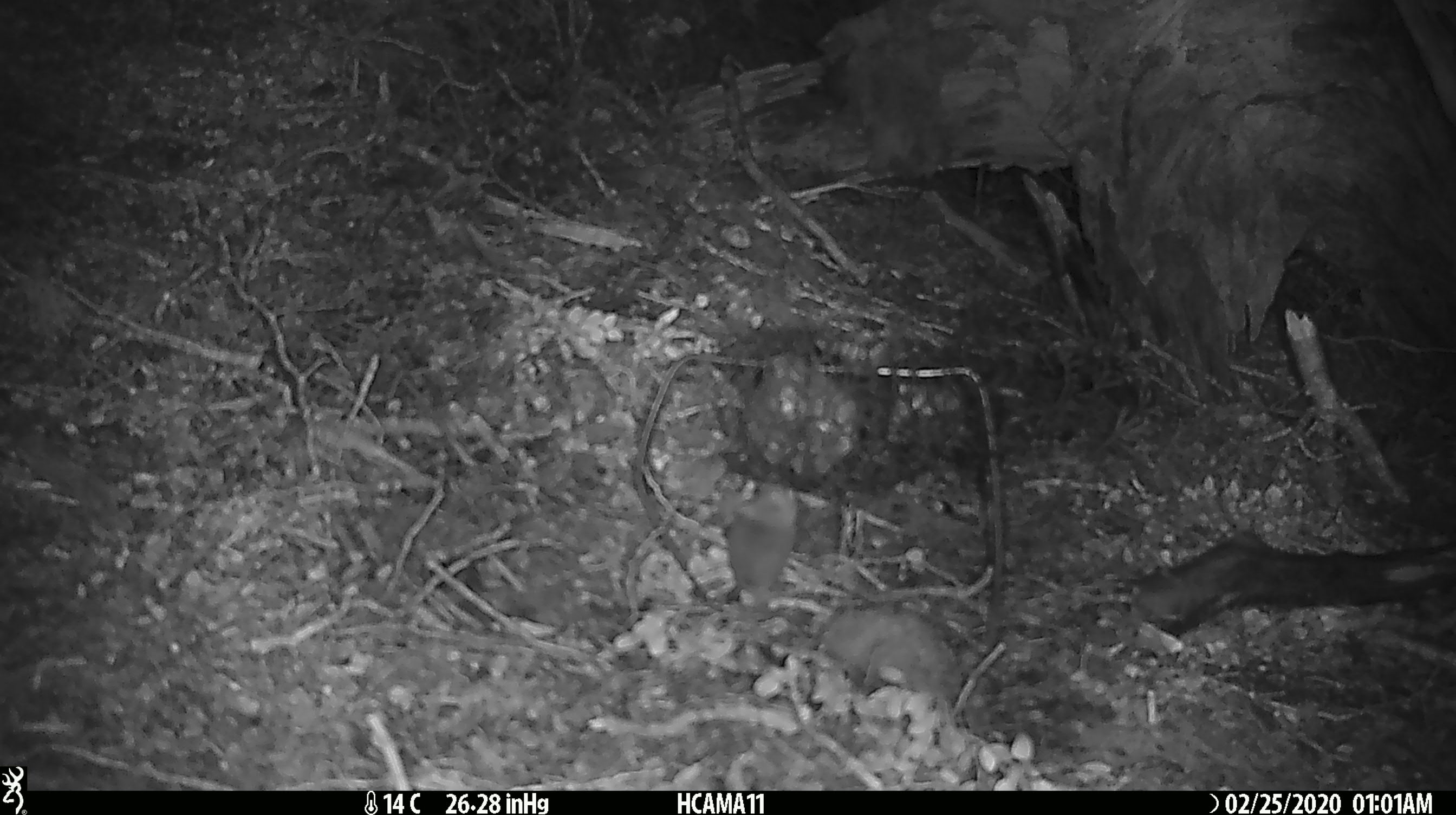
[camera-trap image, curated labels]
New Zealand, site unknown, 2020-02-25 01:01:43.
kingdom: Animalia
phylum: Chordata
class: Mammalia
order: Rodentia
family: Muridae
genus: Mus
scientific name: Mus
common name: mouse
Mouse (Mus).